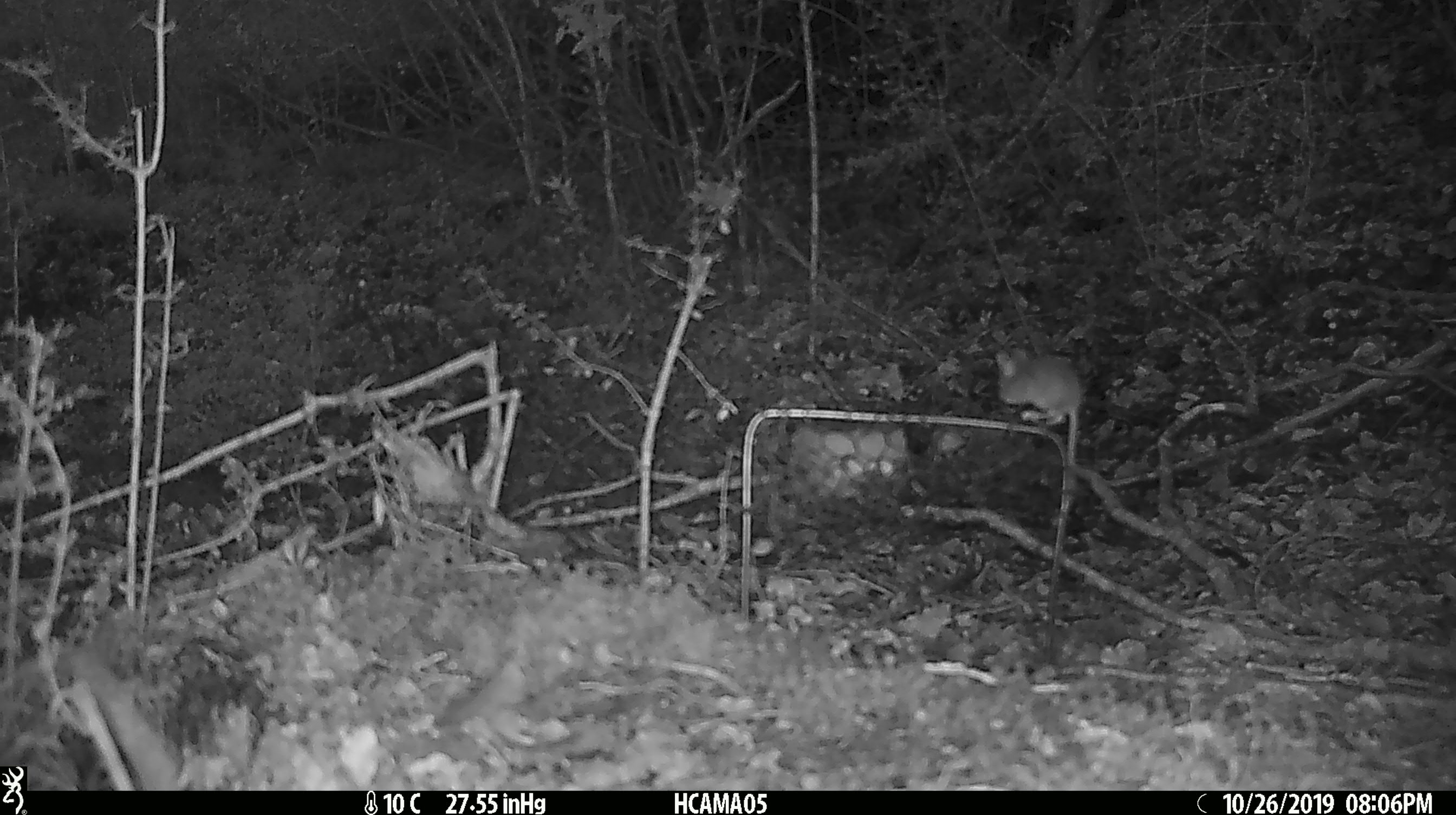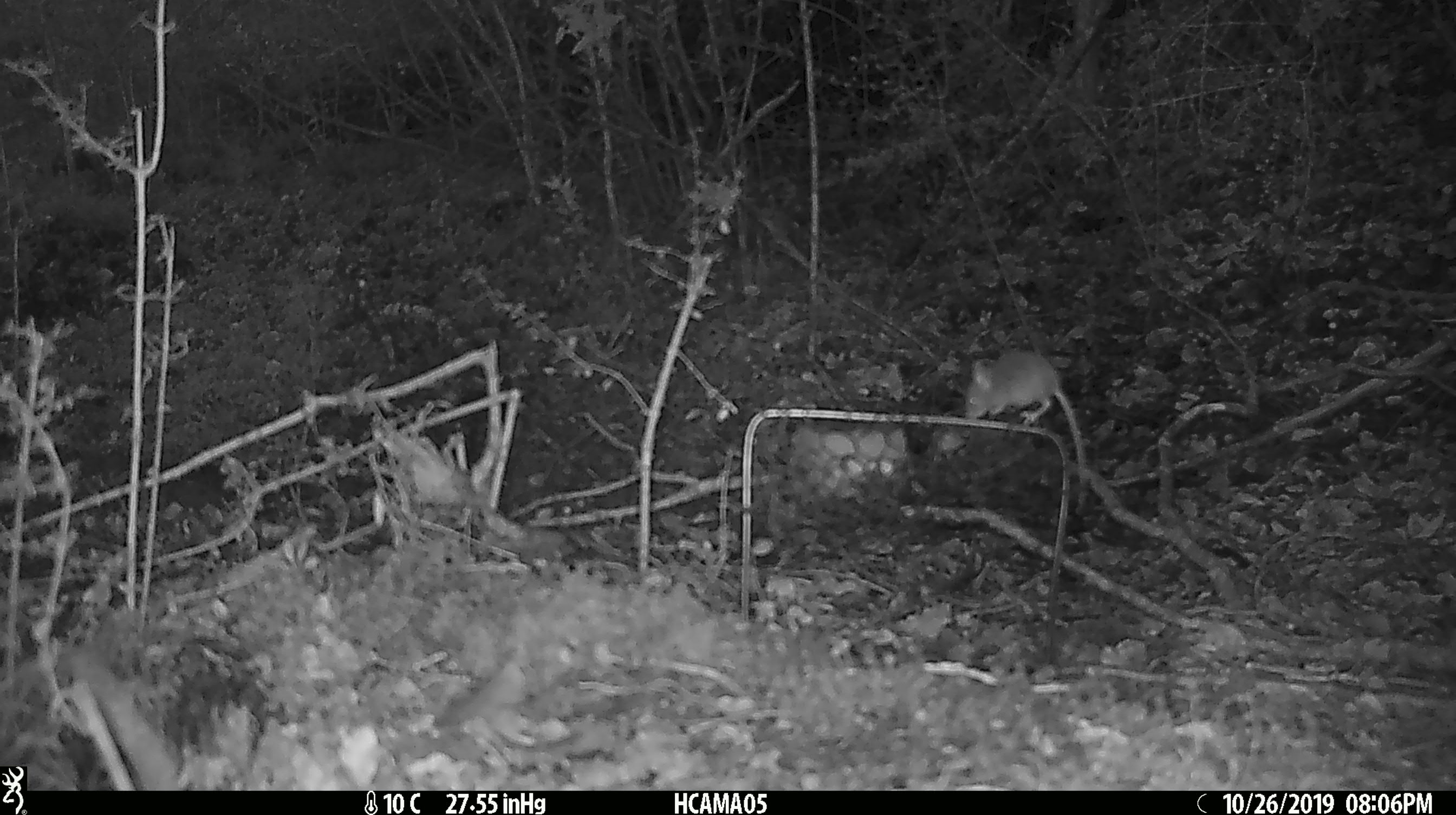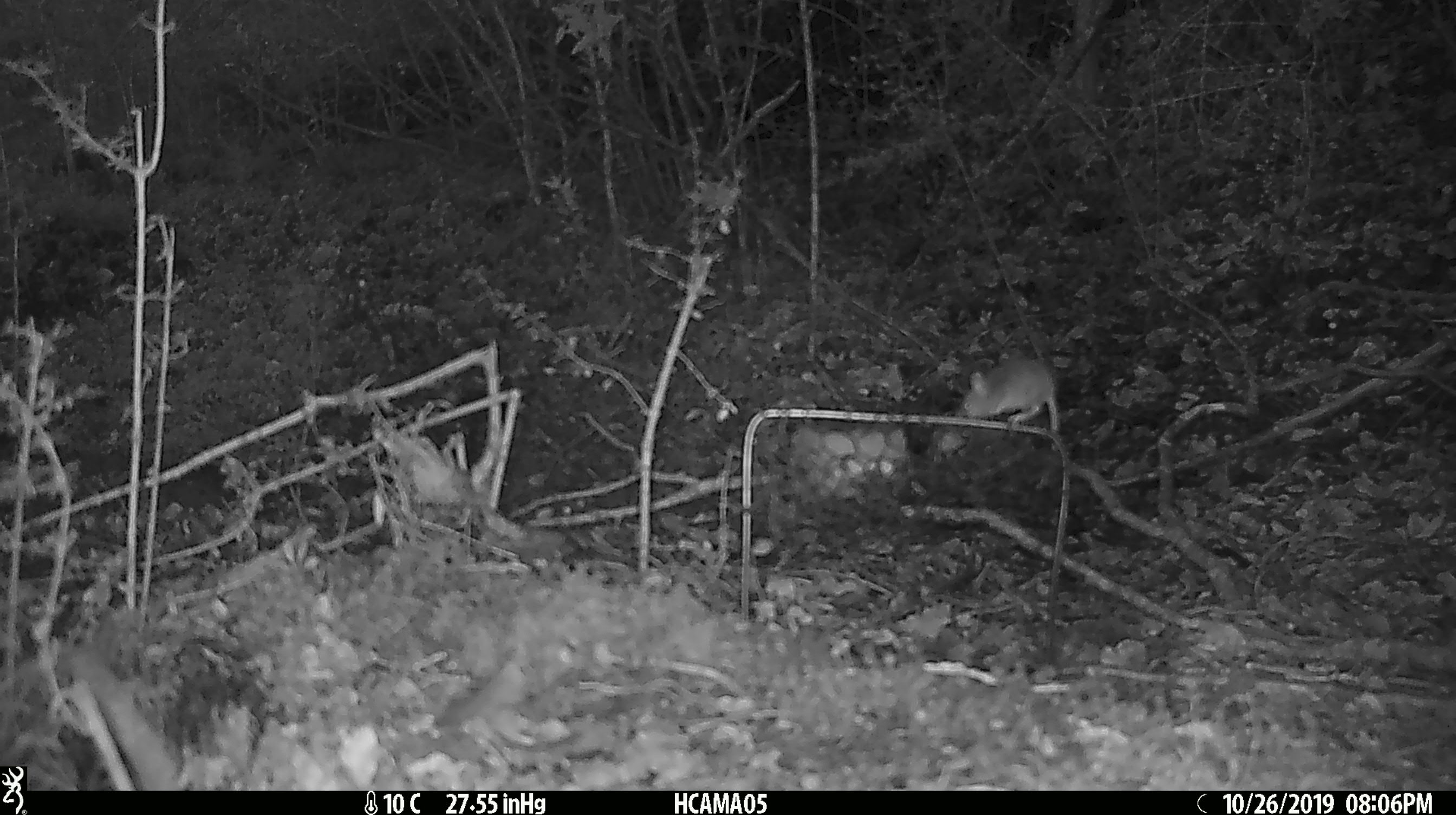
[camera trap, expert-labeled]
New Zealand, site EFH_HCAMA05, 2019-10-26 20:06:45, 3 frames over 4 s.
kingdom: Animalia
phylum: Chordata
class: Mammalia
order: Rodentia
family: Muridae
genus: Mus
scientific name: Mus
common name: mouse